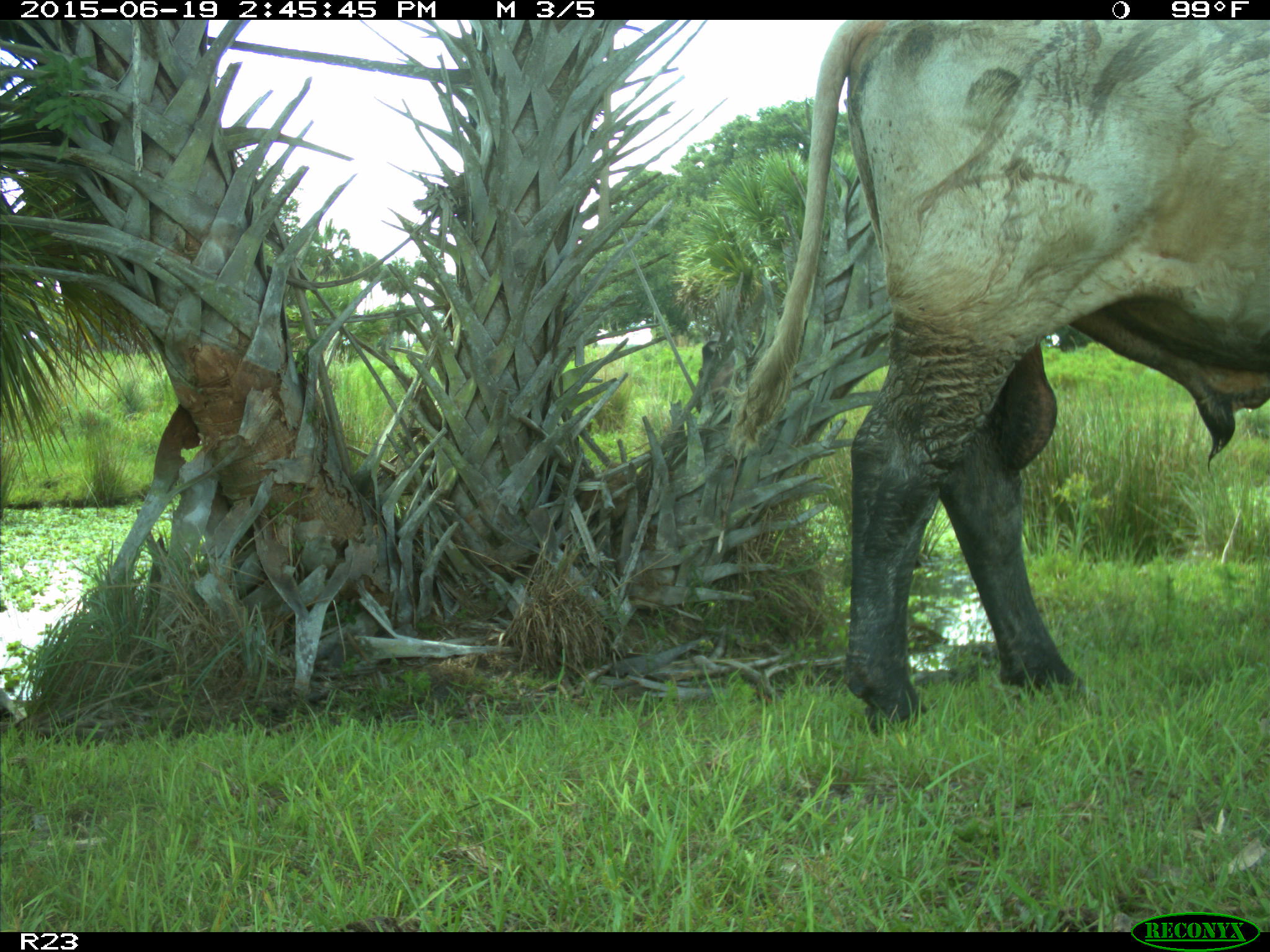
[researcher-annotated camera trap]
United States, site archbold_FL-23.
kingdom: Animalia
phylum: Chordata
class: Mammalia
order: Artiodactyla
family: Bovidae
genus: Bos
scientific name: Bos taurus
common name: domestic cow